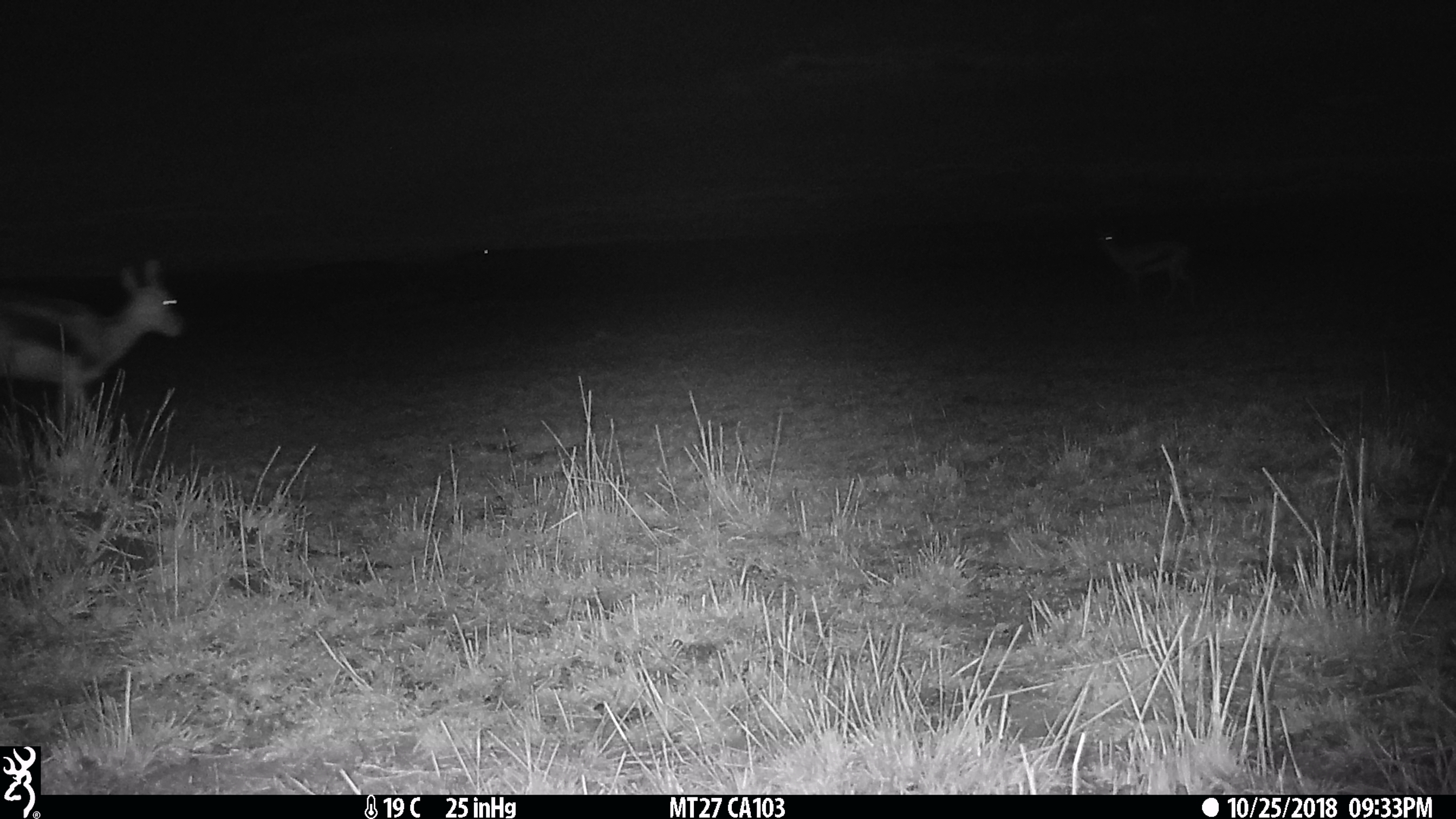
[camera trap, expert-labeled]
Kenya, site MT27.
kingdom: Animalia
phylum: Chordata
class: Mammalia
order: Artiodactyla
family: Bovidae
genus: Eudorcas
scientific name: Eudorcas thomsonii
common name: thomon's gazelle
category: gazelle thomsons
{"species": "gazelle thomsons (thomon's gazelle) (Eudorcas thomsonii)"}